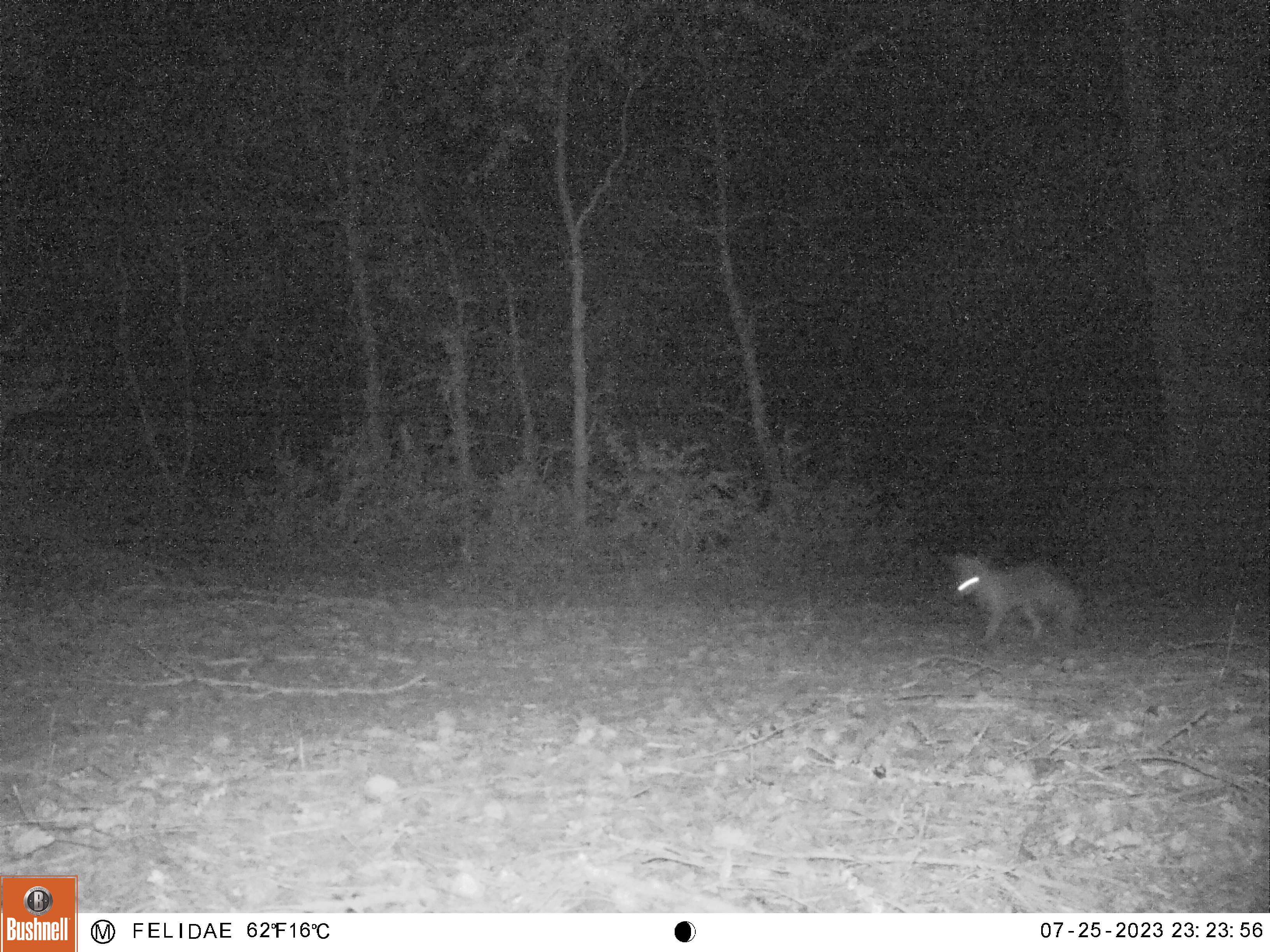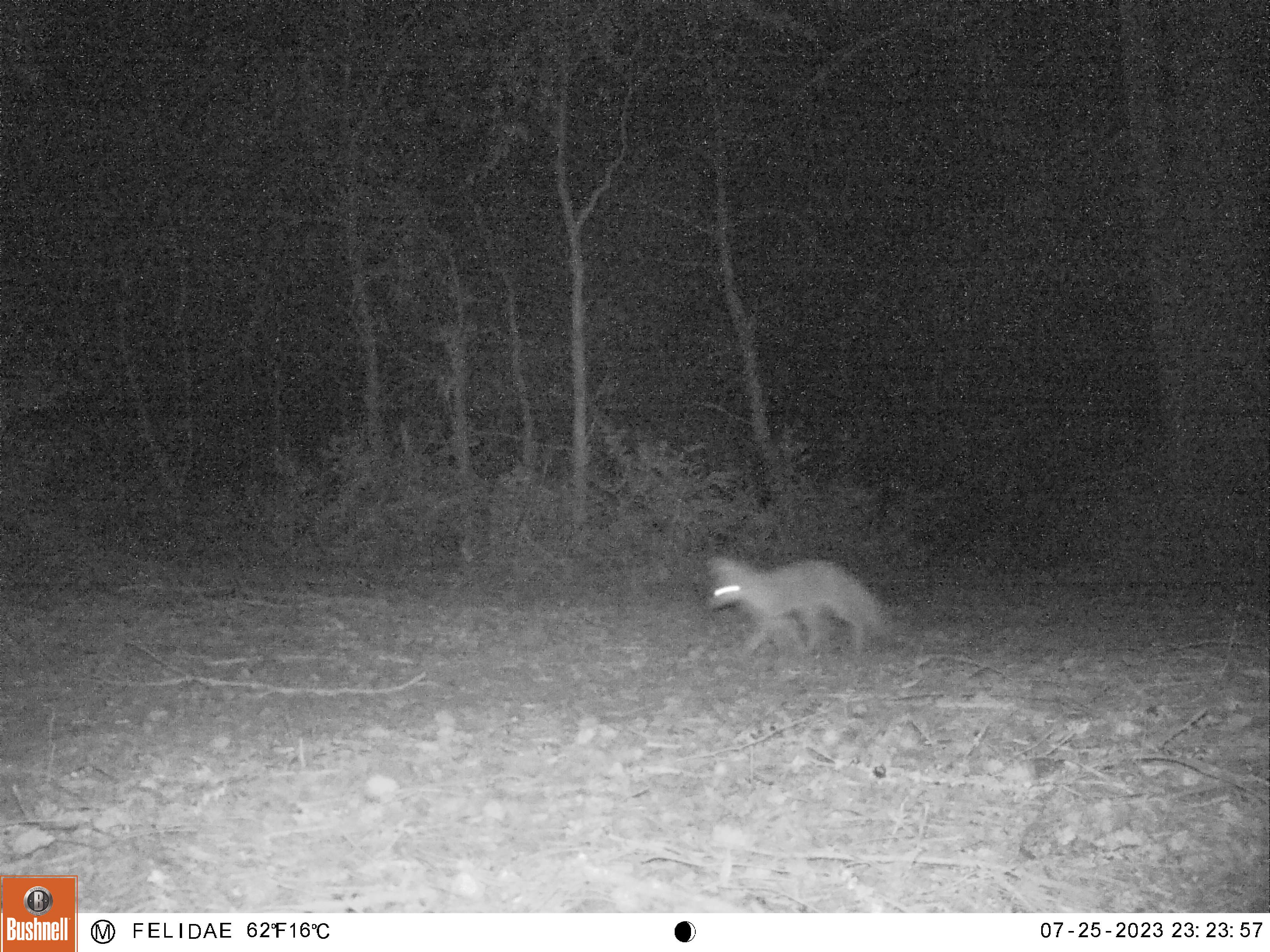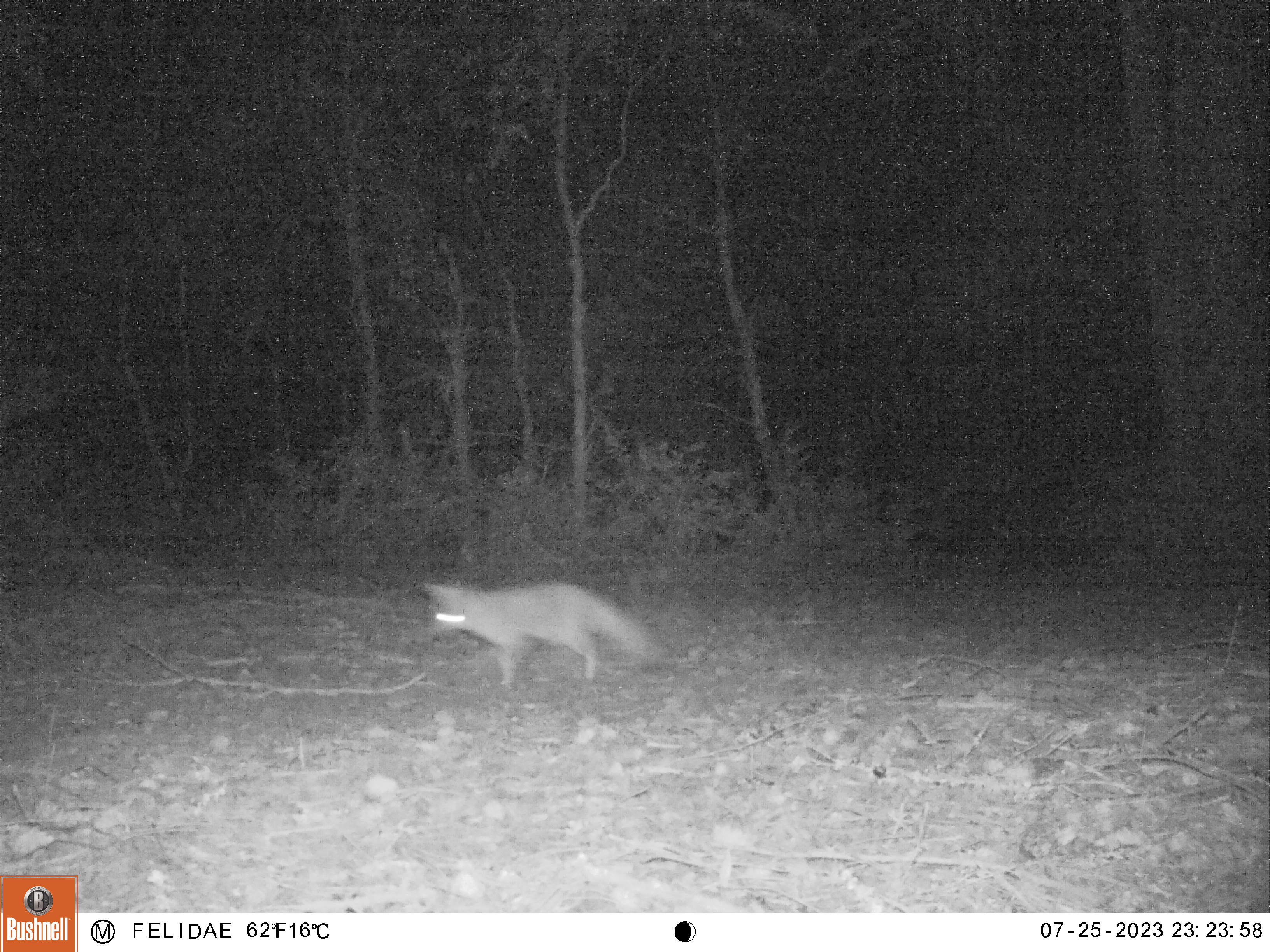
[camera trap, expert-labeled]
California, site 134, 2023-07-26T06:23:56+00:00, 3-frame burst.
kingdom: Animalia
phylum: Chordata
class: Mammalia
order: Carnivora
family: Canidae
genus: Urocyon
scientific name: Urocyon cinereoargenteus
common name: gray fox